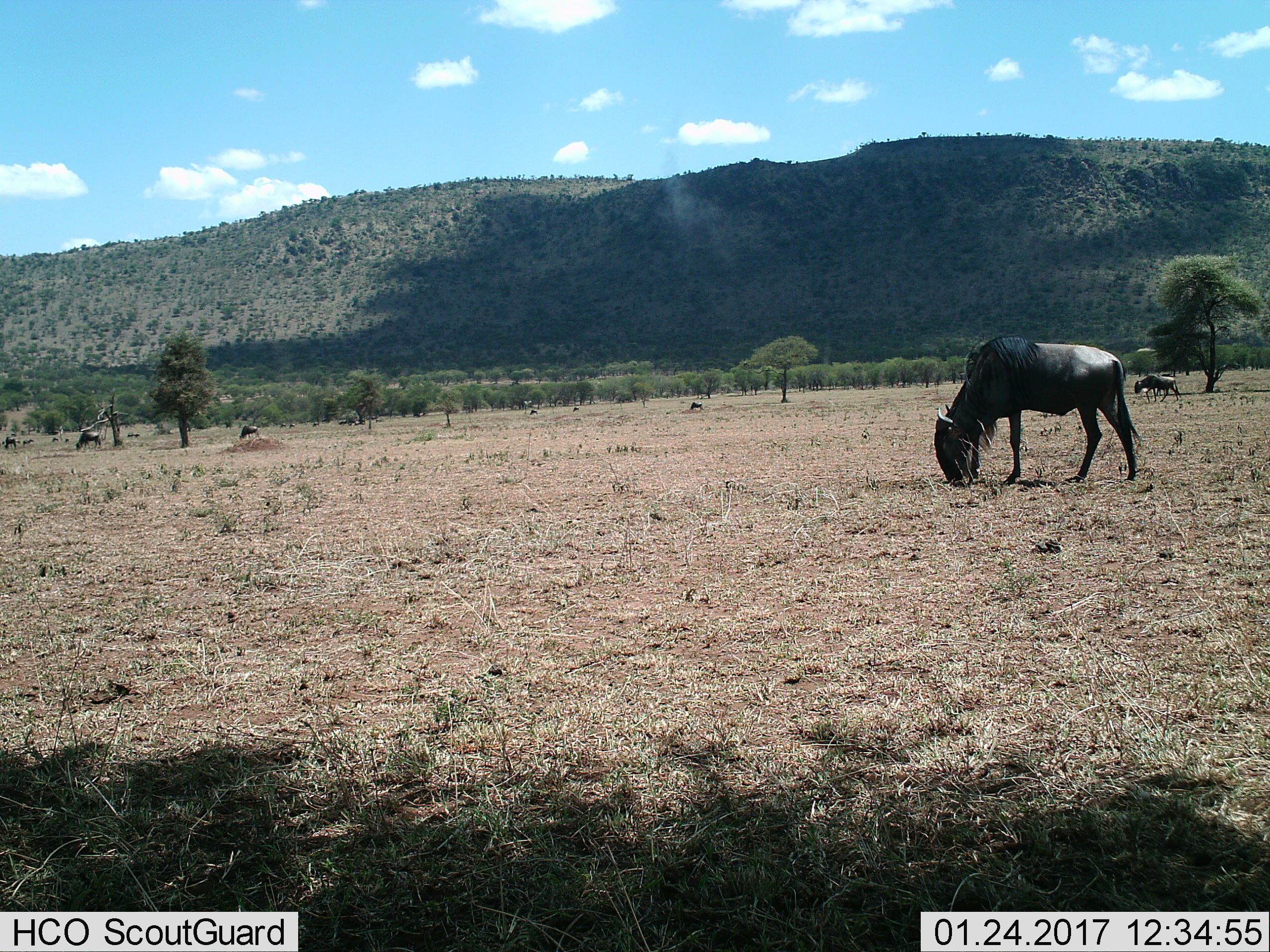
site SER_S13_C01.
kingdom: Animalia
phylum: Chordata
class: Mammalia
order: Artiodactyla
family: Bovidae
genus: Connochaetes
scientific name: Connochaetes taurinus taurinus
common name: blue wildebeest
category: wildebeestblue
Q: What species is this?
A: Wildebeestblue (blue wildebeest) (Connochaetes taurinus taurinus).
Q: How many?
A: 11-50.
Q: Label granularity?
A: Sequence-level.